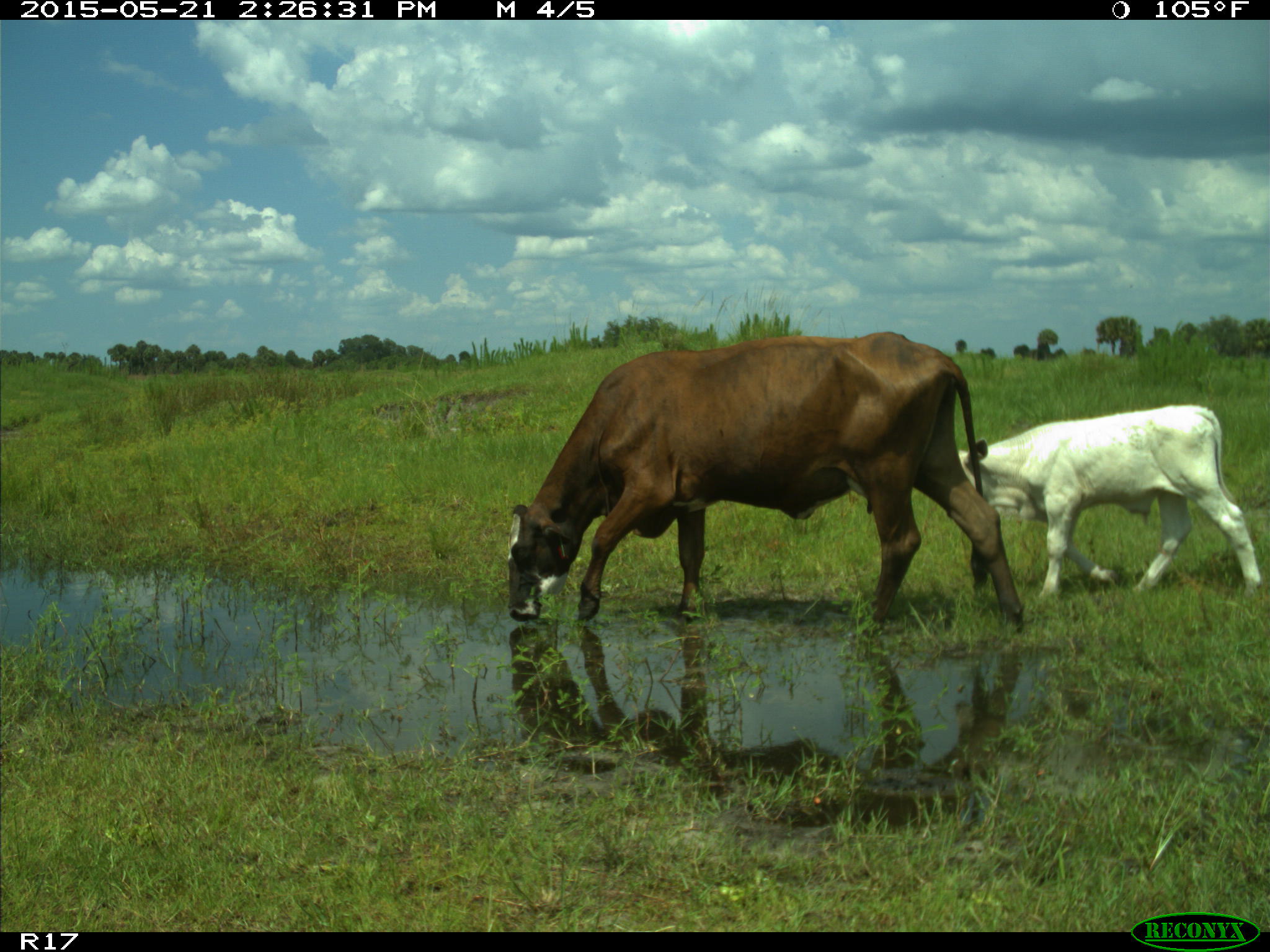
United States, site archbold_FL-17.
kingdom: Animalia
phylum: Chordata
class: Mammalia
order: Artiodactyla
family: Bovidae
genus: Bos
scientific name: Bos taurus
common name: domestic cow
Bos taurus (domestic cow).